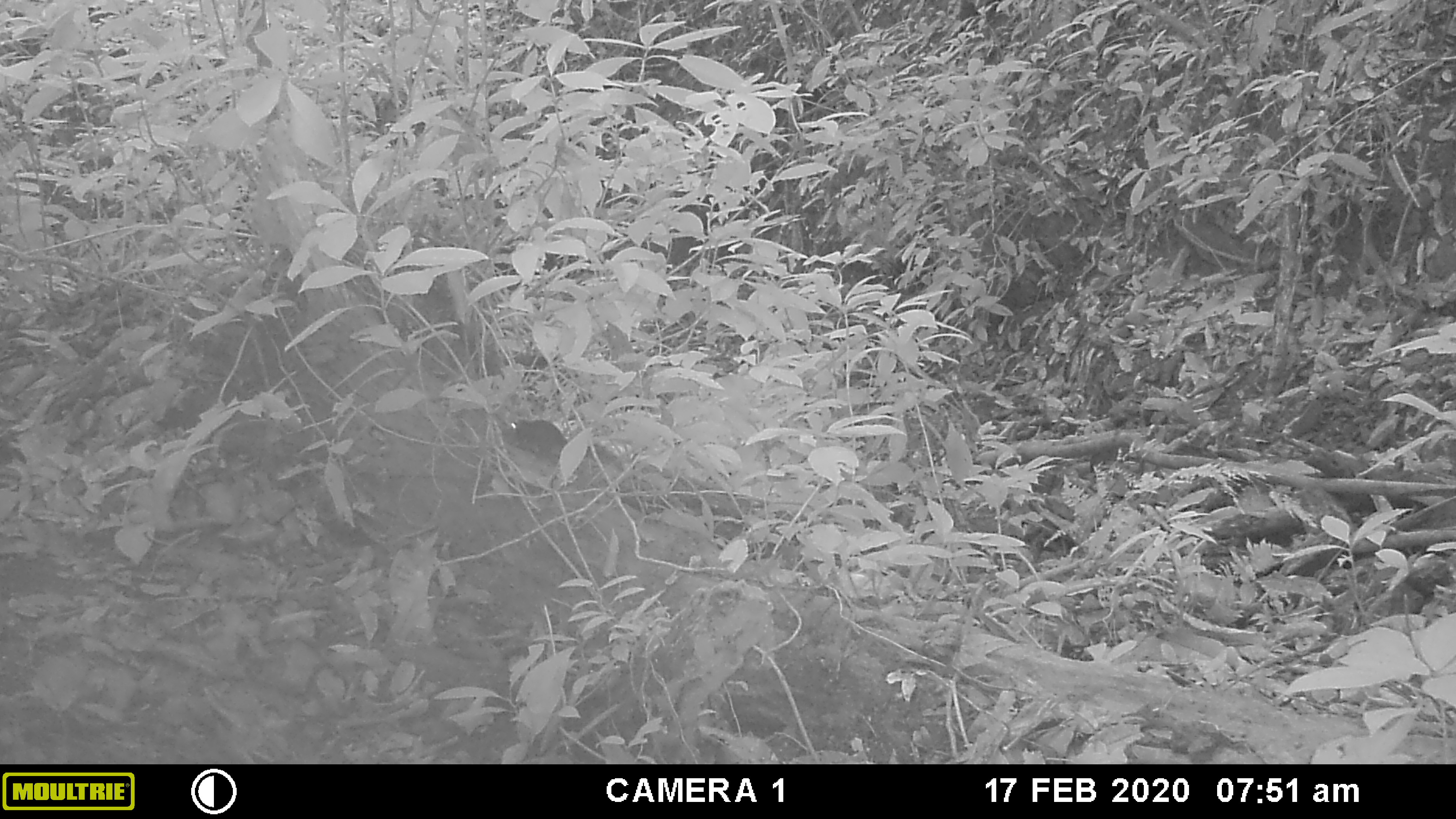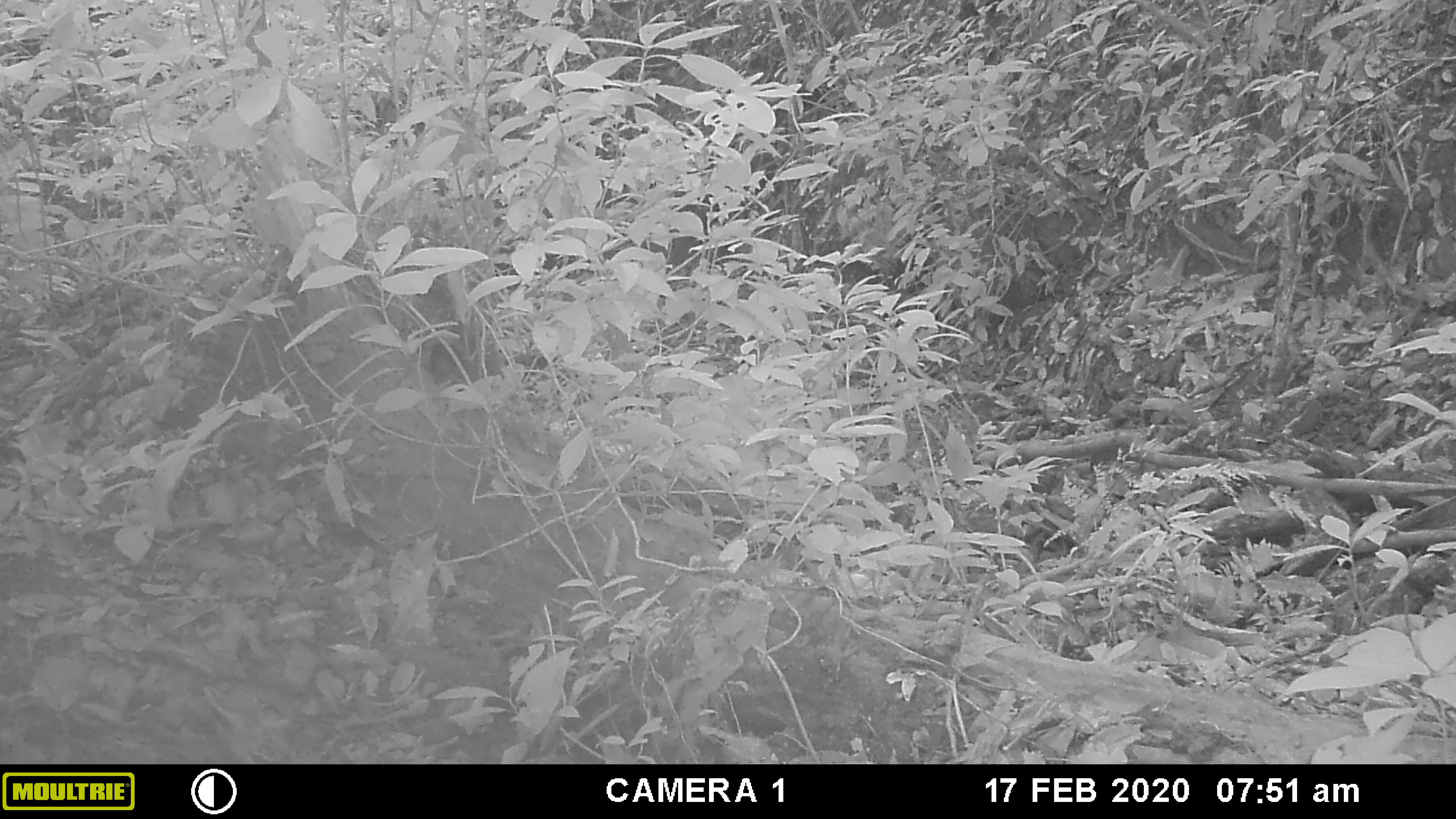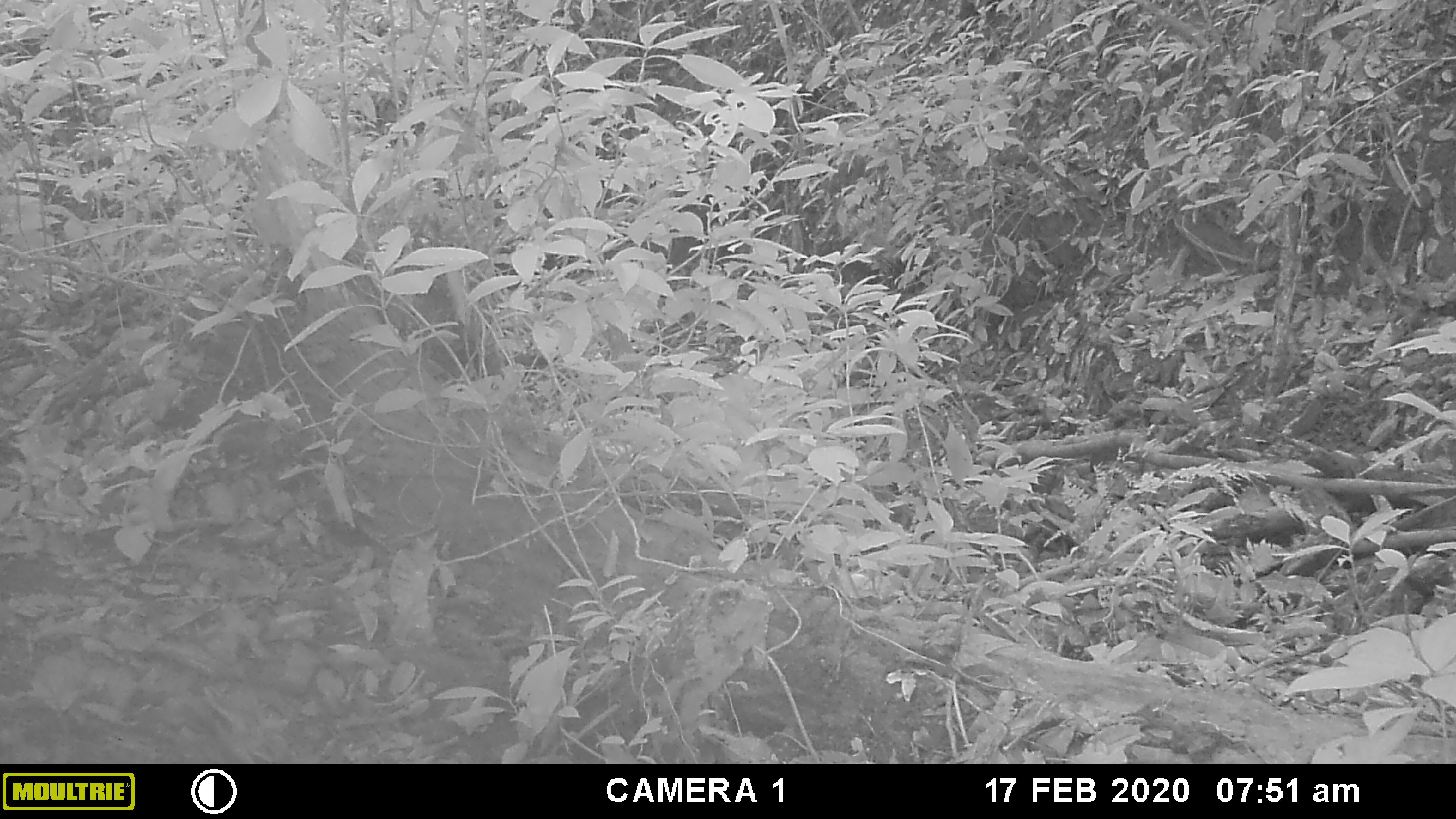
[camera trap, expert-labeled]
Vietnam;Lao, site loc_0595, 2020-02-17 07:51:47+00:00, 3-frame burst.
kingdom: Animalia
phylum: Chordata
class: Mammalia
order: Rodentia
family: Sciuridae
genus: Dremomys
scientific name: Dremomys rufigenis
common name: red-cheeked squirrel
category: red cheeked squirrel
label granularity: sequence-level